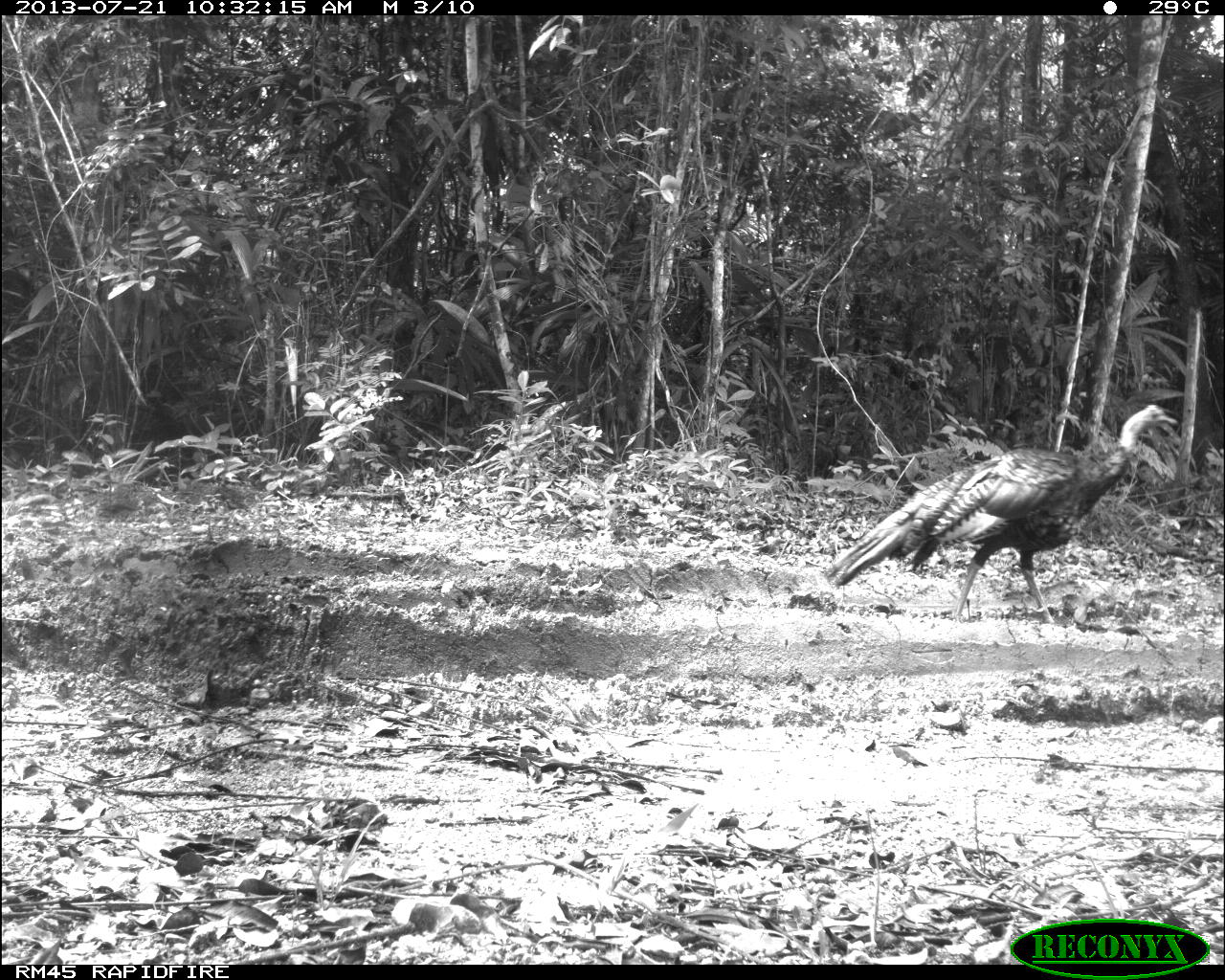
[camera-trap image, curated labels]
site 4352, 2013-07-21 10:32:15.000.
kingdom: Animalia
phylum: Chordata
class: Aves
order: Galliformes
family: Phasianidae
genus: Meleagris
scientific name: Meleagris ocellata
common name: ocellated turkey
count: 1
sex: female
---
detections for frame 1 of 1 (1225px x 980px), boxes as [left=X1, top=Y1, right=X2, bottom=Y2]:
meleagris ocellata: [left=824, top=401, right=1179, bottom=624]